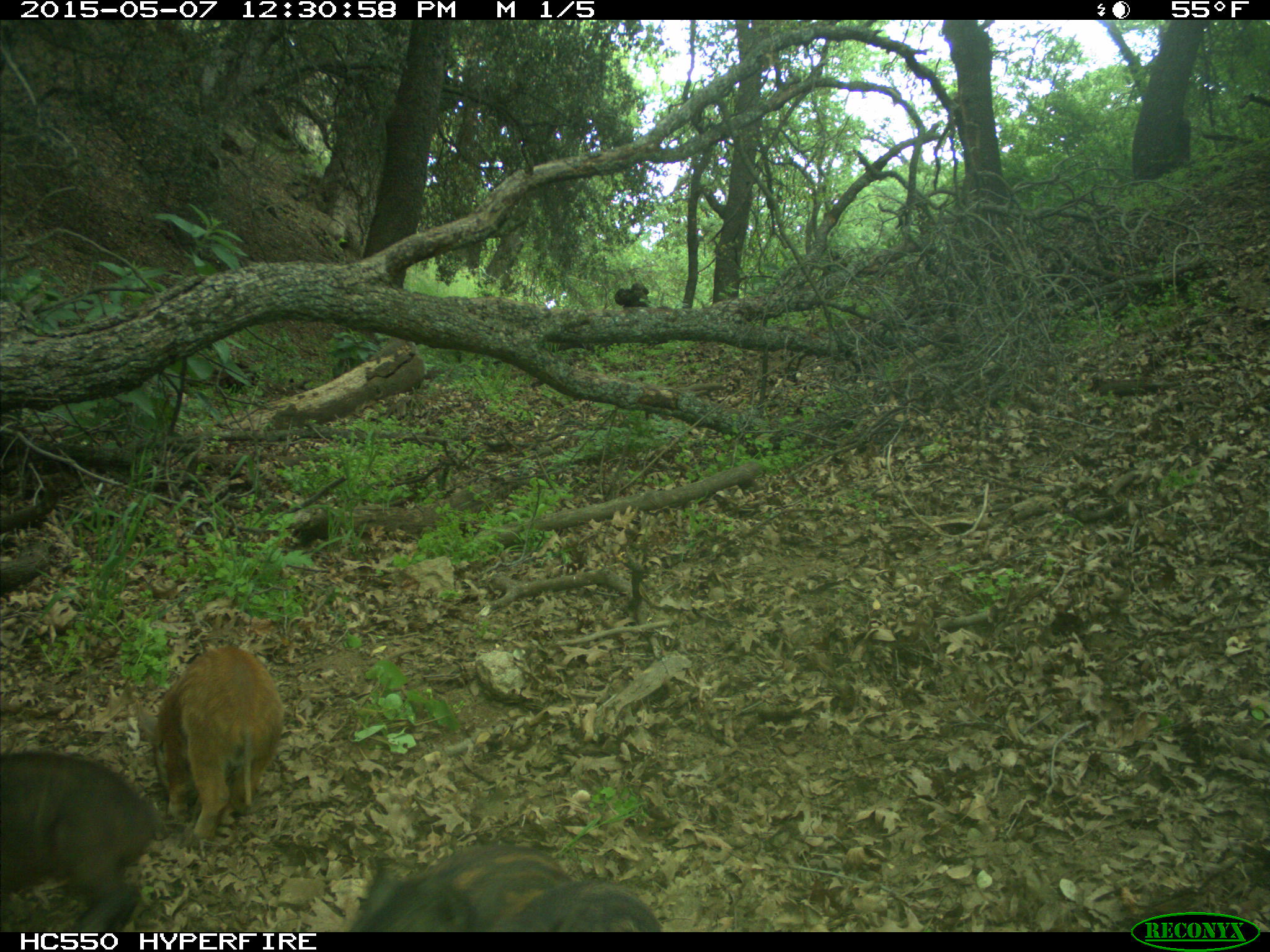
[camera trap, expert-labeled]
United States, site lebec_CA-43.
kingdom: Animalia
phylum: Chordata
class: Mammalia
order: Artiodactyla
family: Suidae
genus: Sus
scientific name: Sus scrofa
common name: wild boar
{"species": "Sus scrofa (wild boar)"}